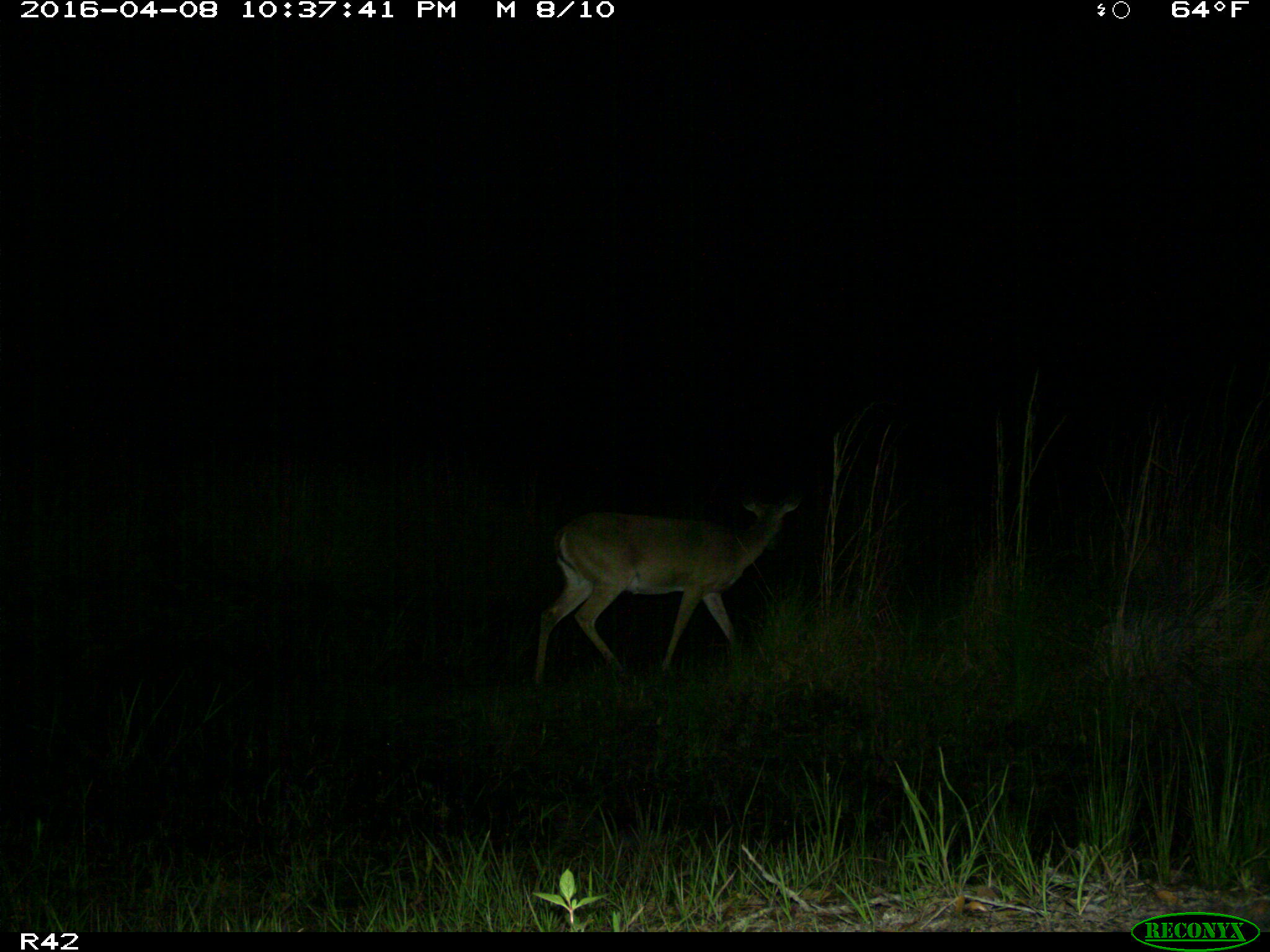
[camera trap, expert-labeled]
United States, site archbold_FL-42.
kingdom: Animalia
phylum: Chordata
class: Mammalia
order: Artiodactyla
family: Cervidae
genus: Odocoileus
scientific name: Odocoileus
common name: deer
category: unidentified deer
Unidentified deer (deer) (Odocoileus).